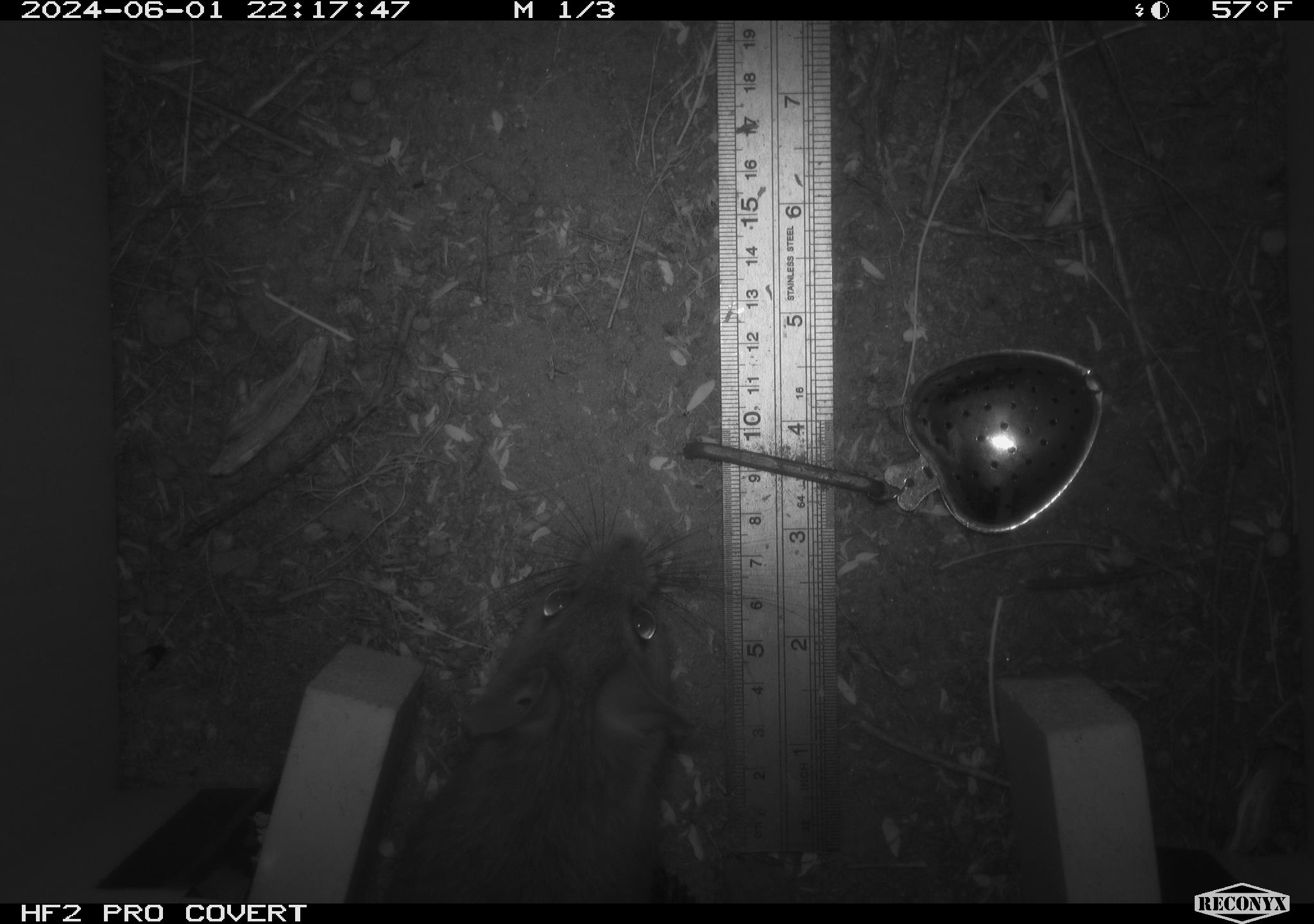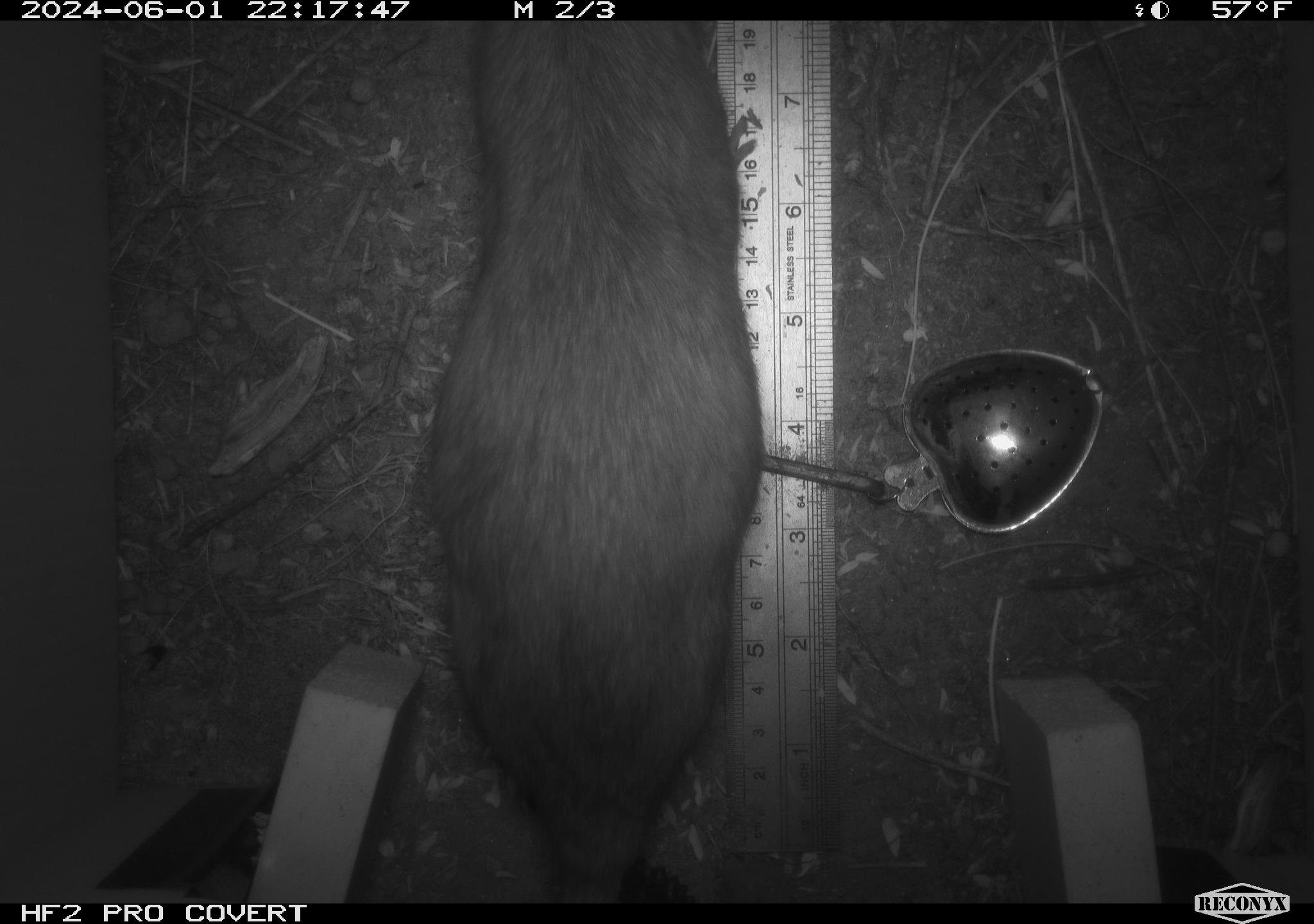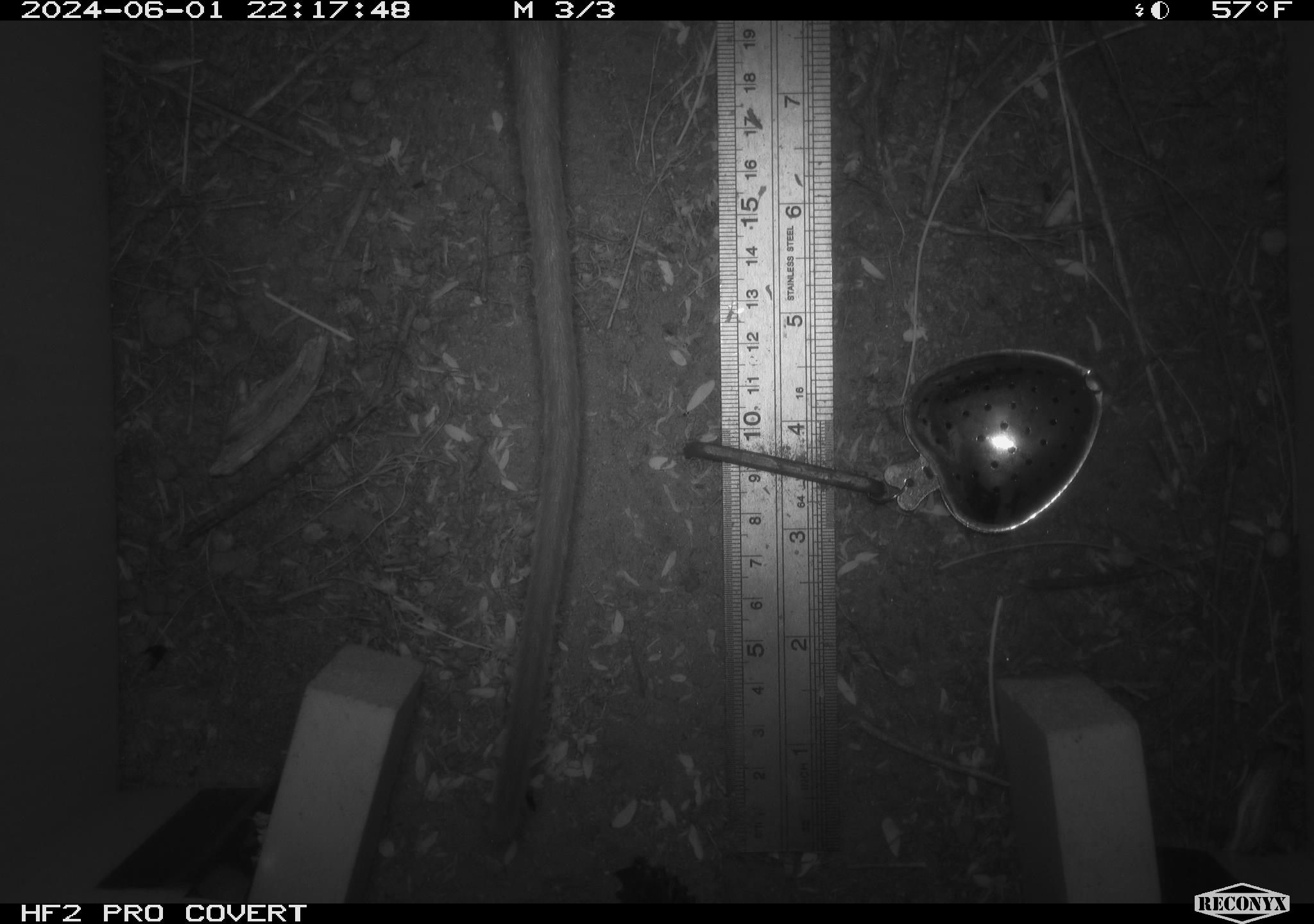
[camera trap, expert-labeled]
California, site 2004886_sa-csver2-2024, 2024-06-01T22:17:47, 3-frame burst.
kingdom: Animalia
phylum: Chordata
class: Mammalia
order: Rodentia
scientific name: Rodentia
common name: rodent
Rodent (Rodentia).